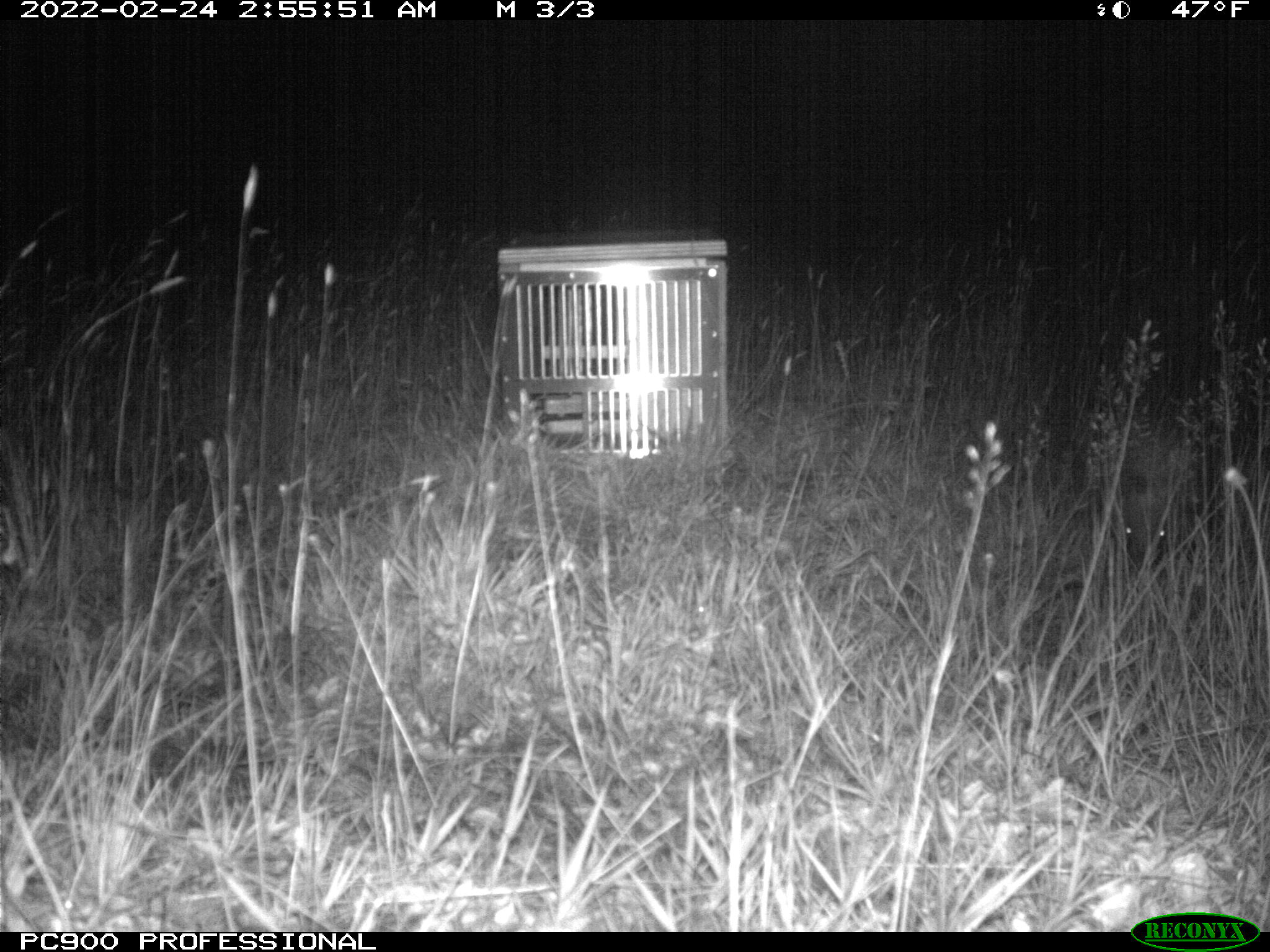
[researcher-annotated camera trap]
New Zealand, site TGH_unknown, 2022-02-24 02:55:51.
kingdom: Animalia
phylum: Chordata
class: Mammalia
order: Eulipotyphla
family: Erinaceidae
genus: Erinaceus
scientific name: Erinaceus europaeus europaeus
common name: european hedgehog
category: hedgehog